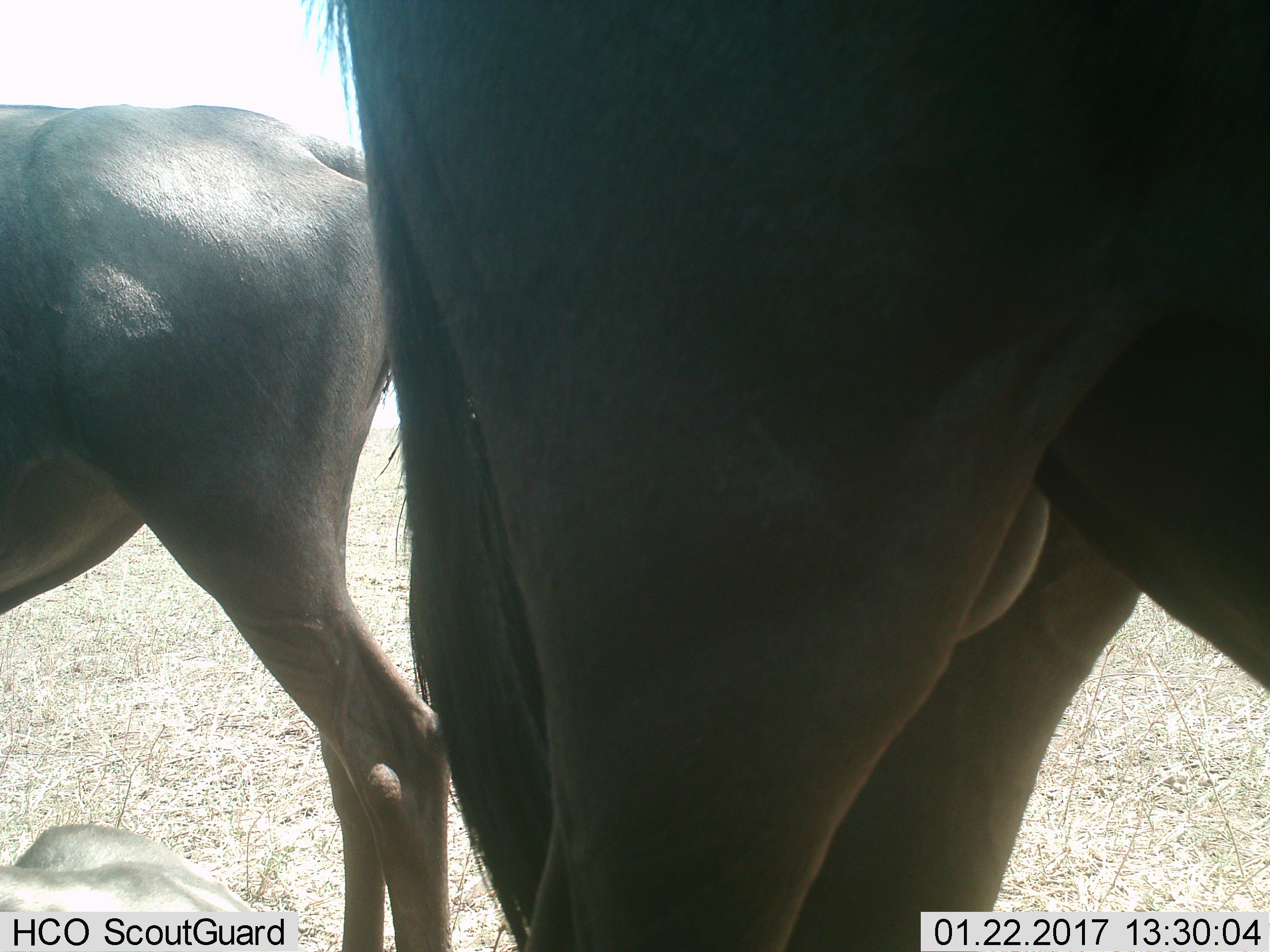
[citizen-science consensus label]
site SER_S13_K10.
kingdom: Animalia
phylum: Chordata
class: Mammalia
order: Artiodactyla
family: Bovidae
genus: Connochaetes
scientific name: Connochaetes taurinus taurinus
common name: blue wildebeest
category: wildebeestblue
Wildebeestblue (blue wildebeest) (Connochaetes taurinus taurinus), count 3. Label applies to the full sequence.